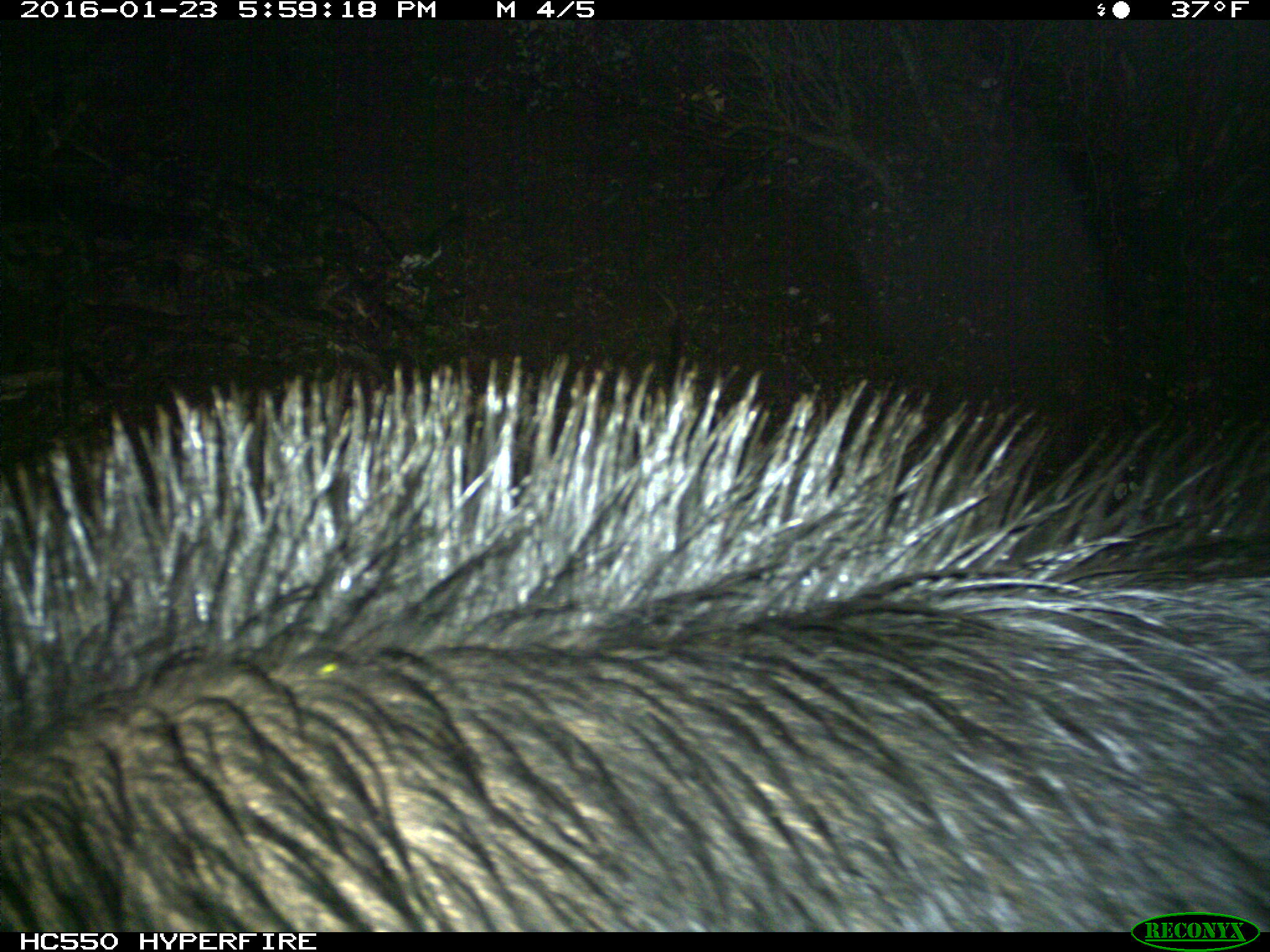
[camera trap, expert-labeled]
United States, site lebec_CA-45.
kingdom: Animalia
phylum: Chordata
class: Mammalia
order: Artiodactyla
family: Suidae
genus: Sus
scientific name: Sus scrofa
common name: wild boar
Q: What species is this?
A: Sus scrofa (wild boar).